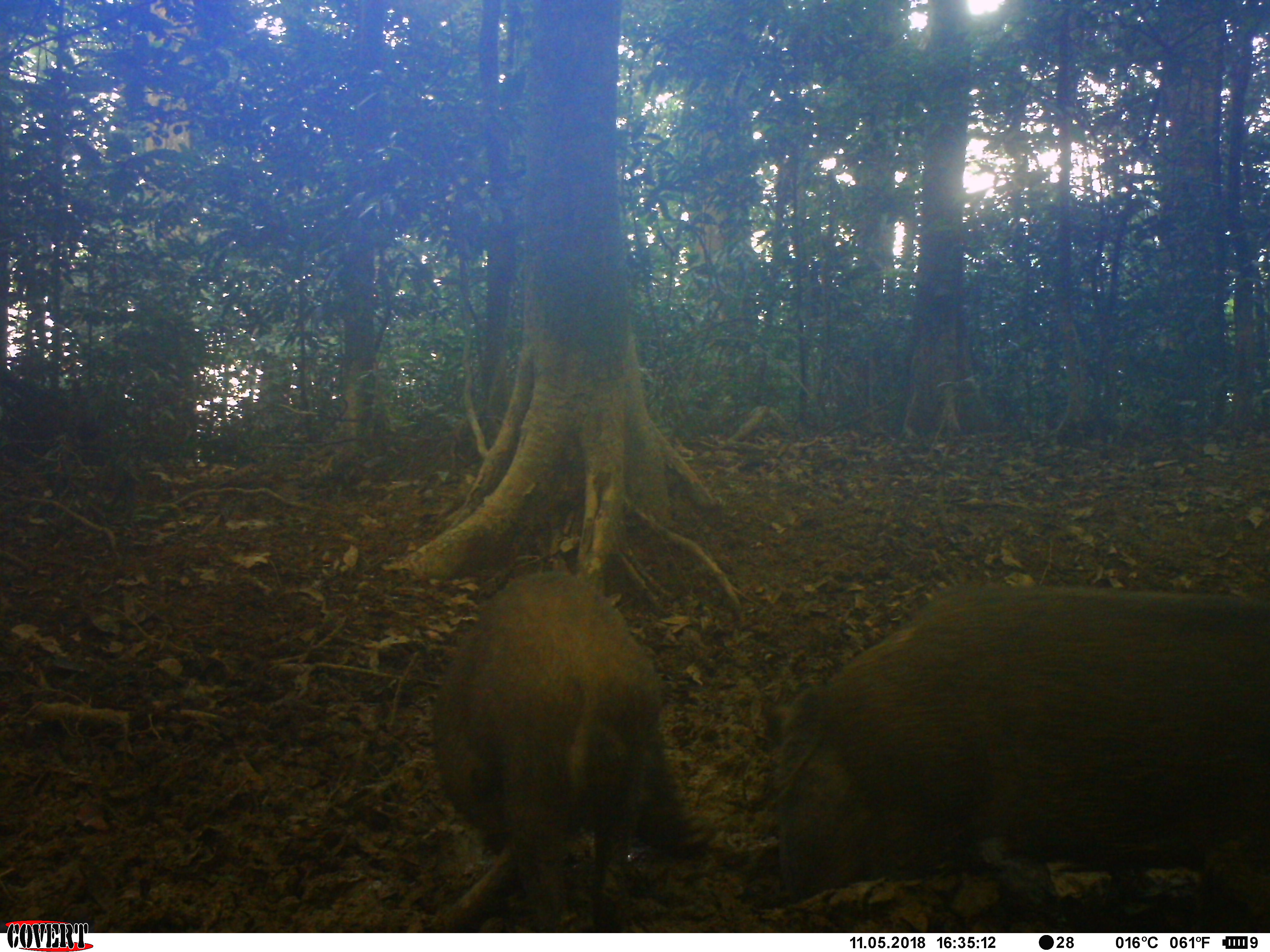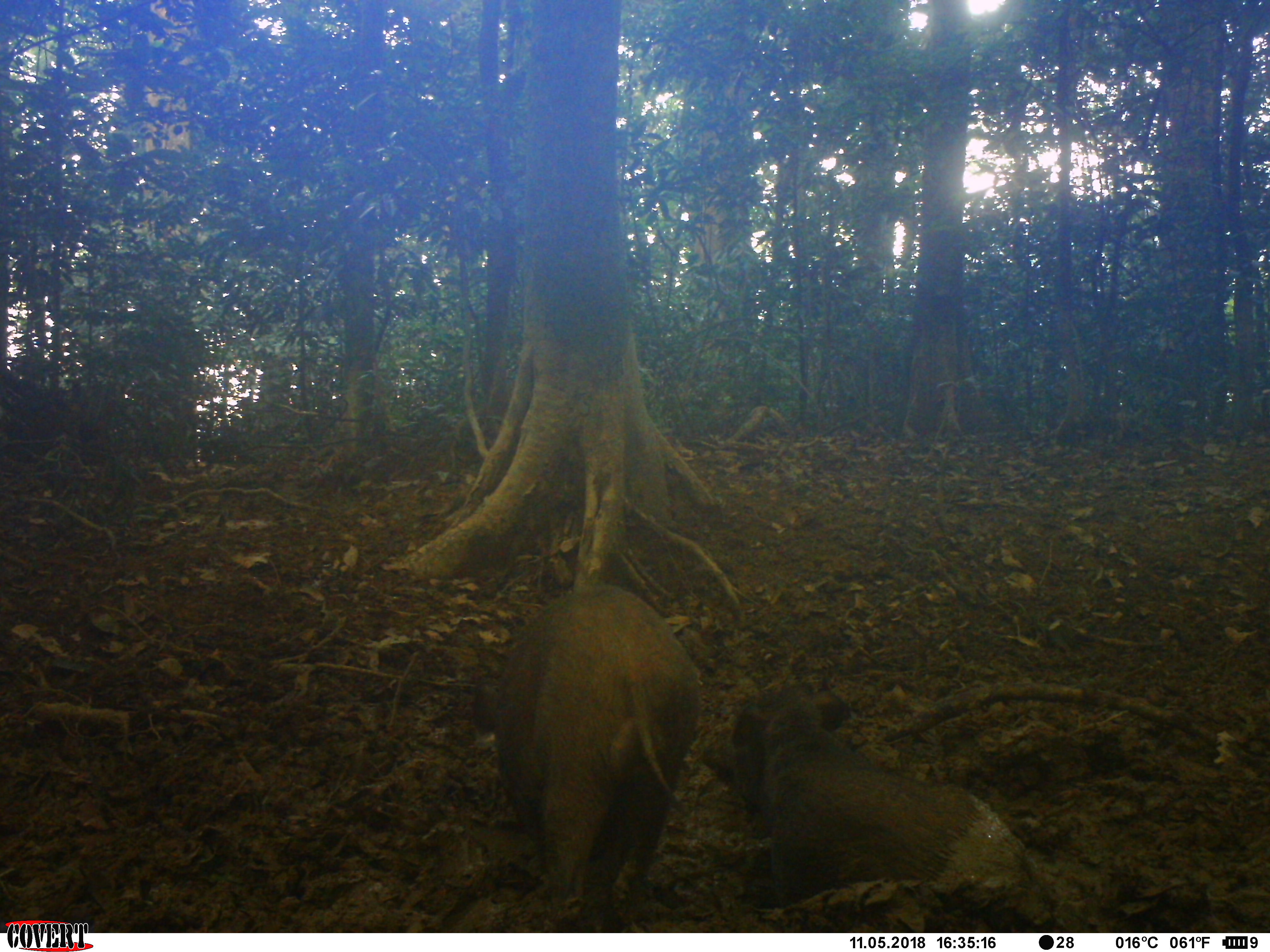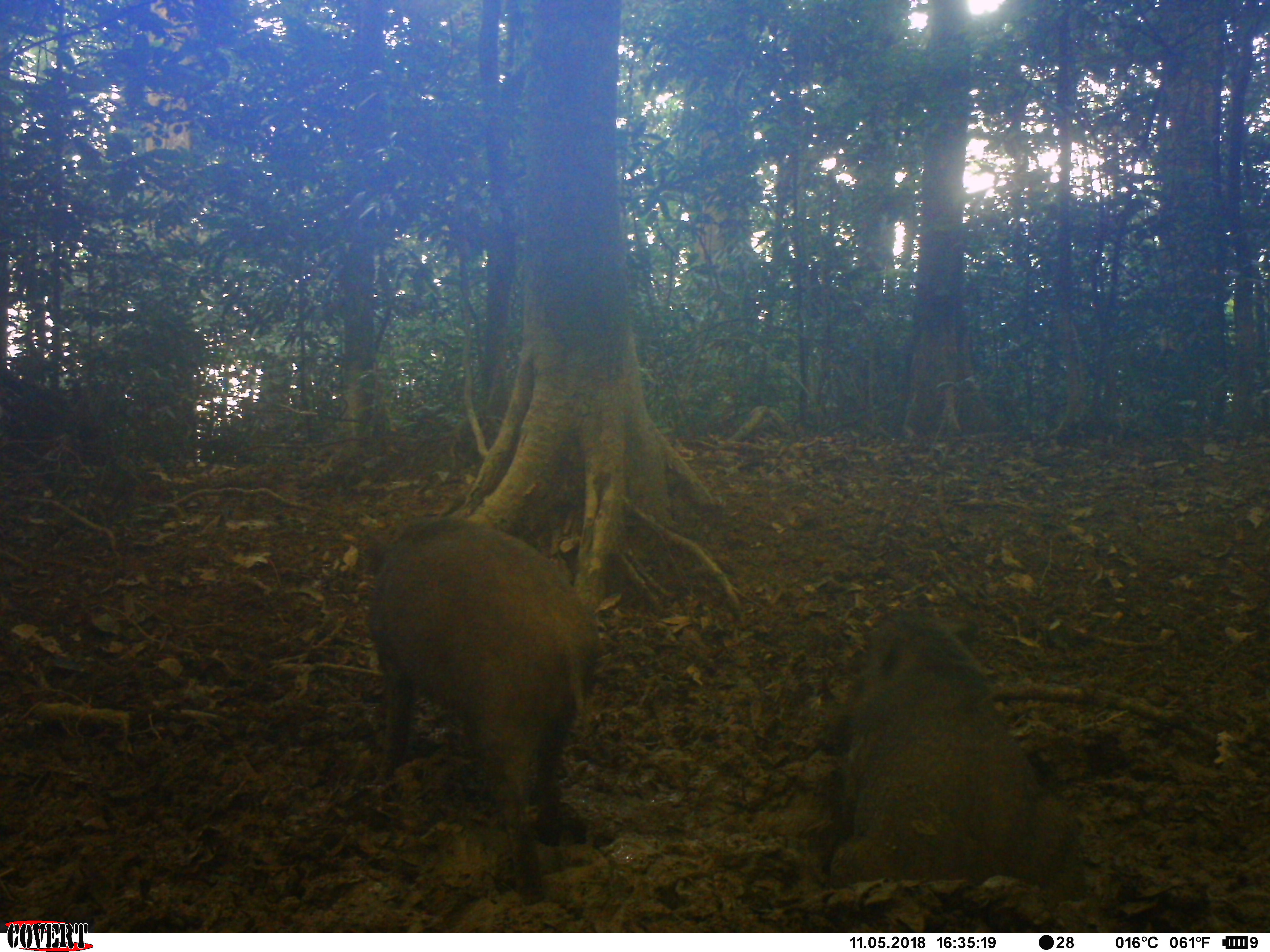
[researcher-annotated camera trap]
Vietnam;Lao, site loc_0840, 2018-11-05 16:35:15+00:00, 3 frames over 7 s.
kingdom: Animalia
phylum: Chordata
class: Mammalia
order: Artiodactyla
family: Suidae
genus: Sus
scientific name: Sus scrofa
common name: eurasian wild pig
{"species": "eurasian wild pig (Sus scrofa)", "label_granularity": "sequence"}